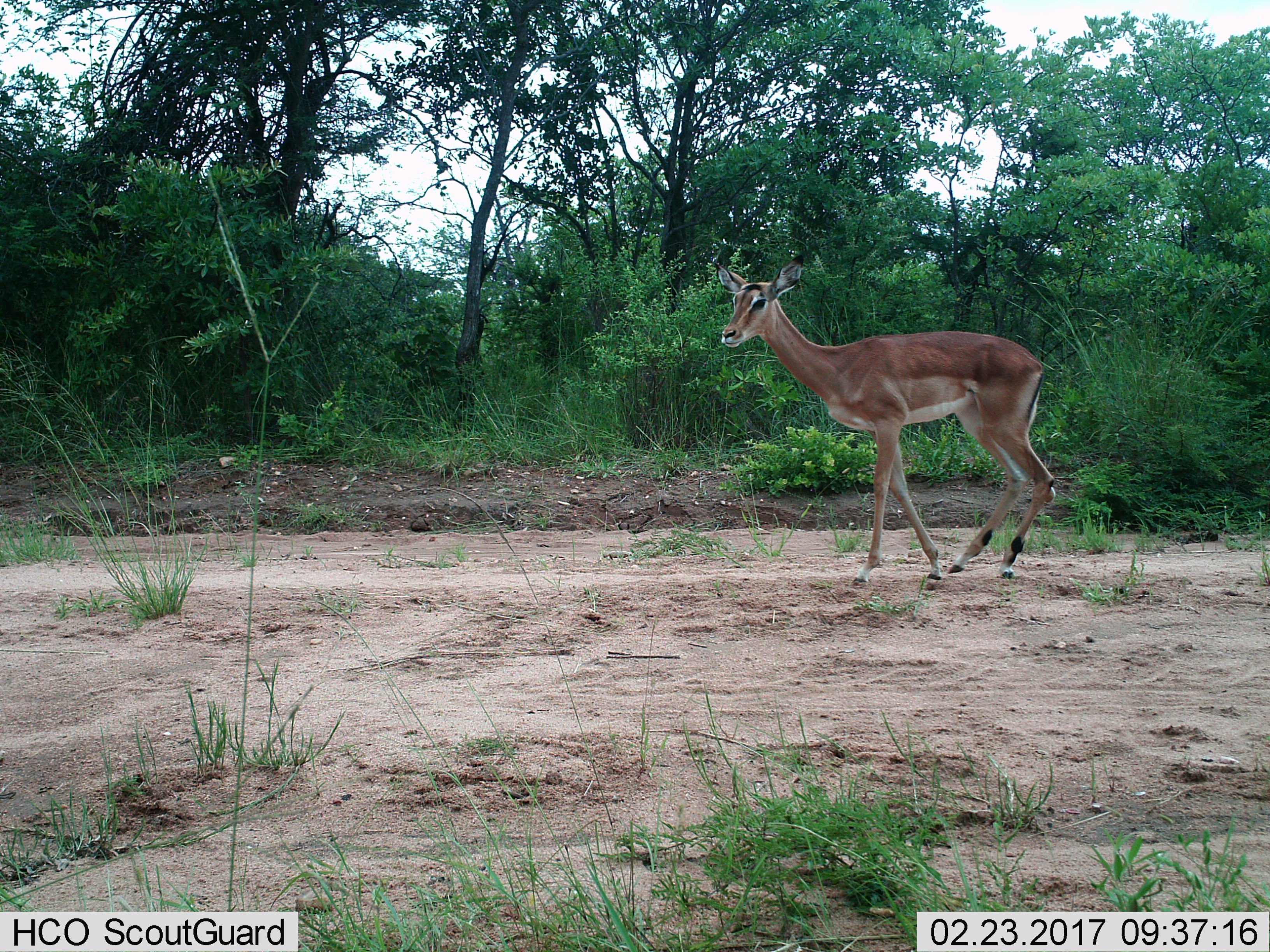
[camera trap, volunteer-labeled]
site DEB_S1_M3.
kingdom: Animalia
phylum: Chordata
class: Mammalia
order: Artiodactyla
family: Bovidae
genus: Aepyceros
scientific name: Aepyceros melampus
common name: impala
Impala (Aepyceros melampus), count 1. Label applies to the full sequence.